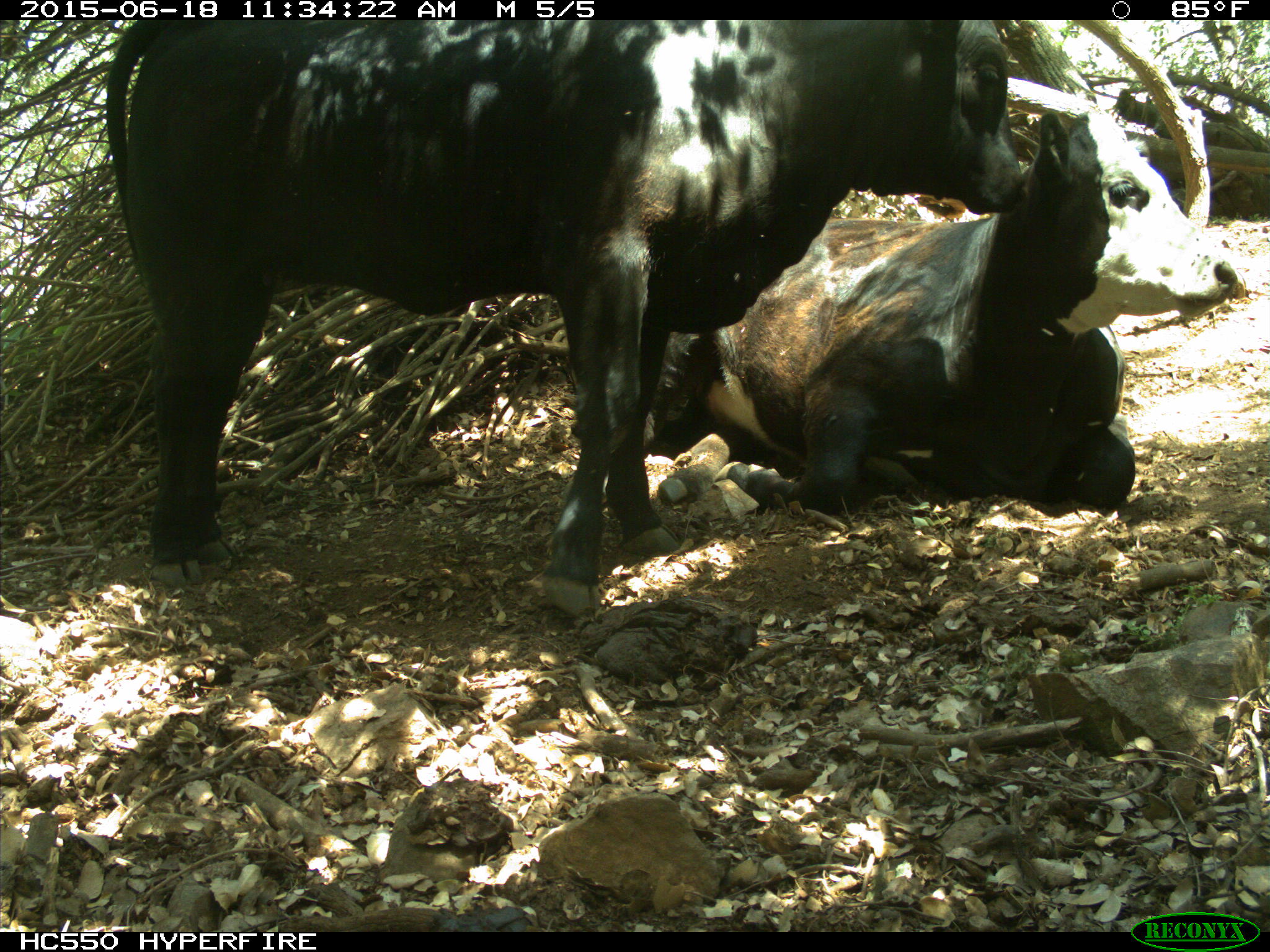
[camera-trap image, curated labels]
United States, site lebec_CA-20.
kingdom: Animalia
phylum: Chordata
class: Mammalia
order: Artiodactyla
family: Bovidae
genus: Bos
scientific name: Bos taurus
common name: domestic cow